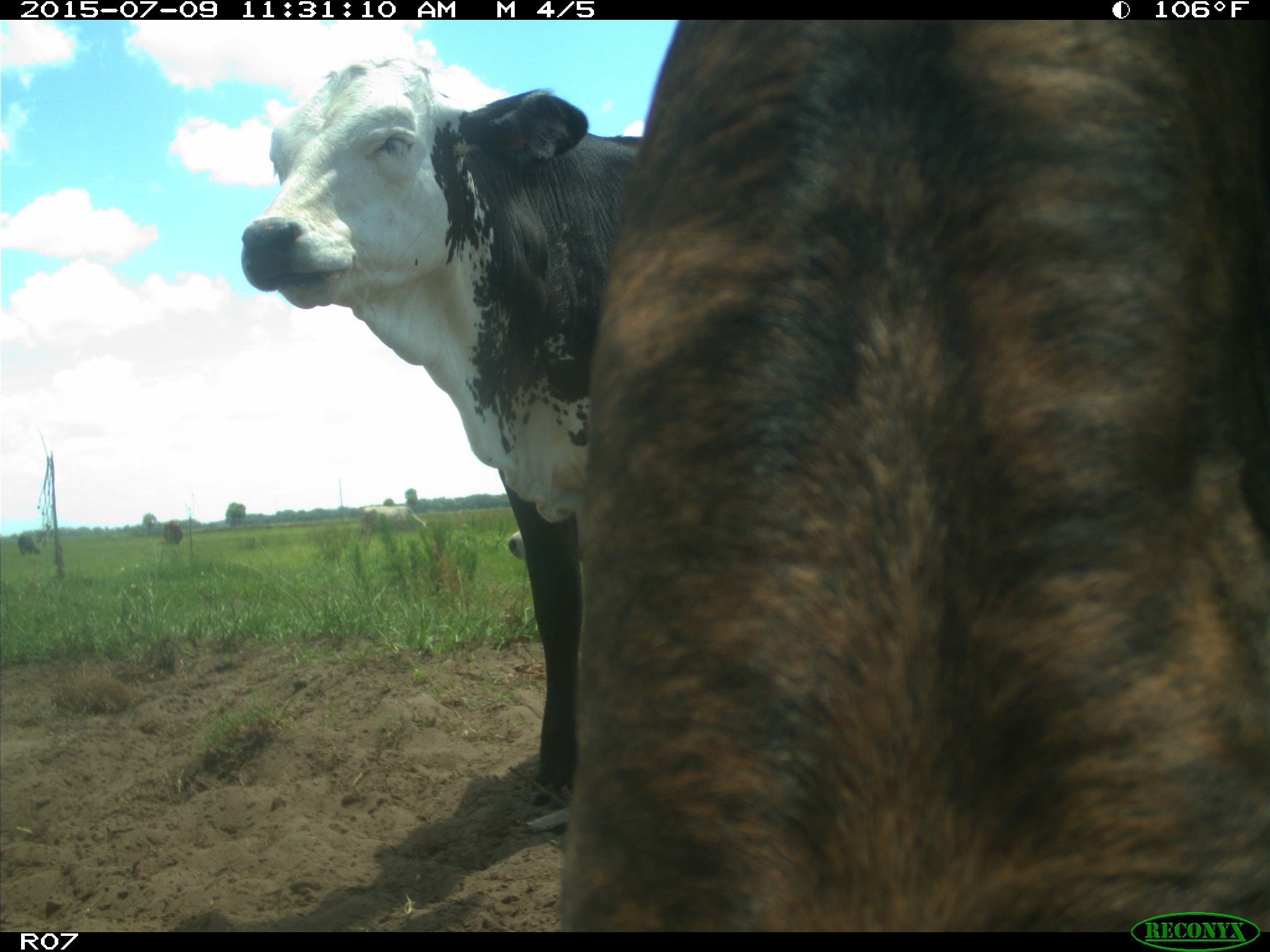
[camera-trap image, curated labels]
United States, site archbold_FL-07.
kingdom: Animalia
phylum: Chordata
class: Mammalia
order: Artiodactyla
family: Bovidae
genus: Bos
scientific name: Bos taurus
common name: domestic cow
Bos taurus (domestic cow).